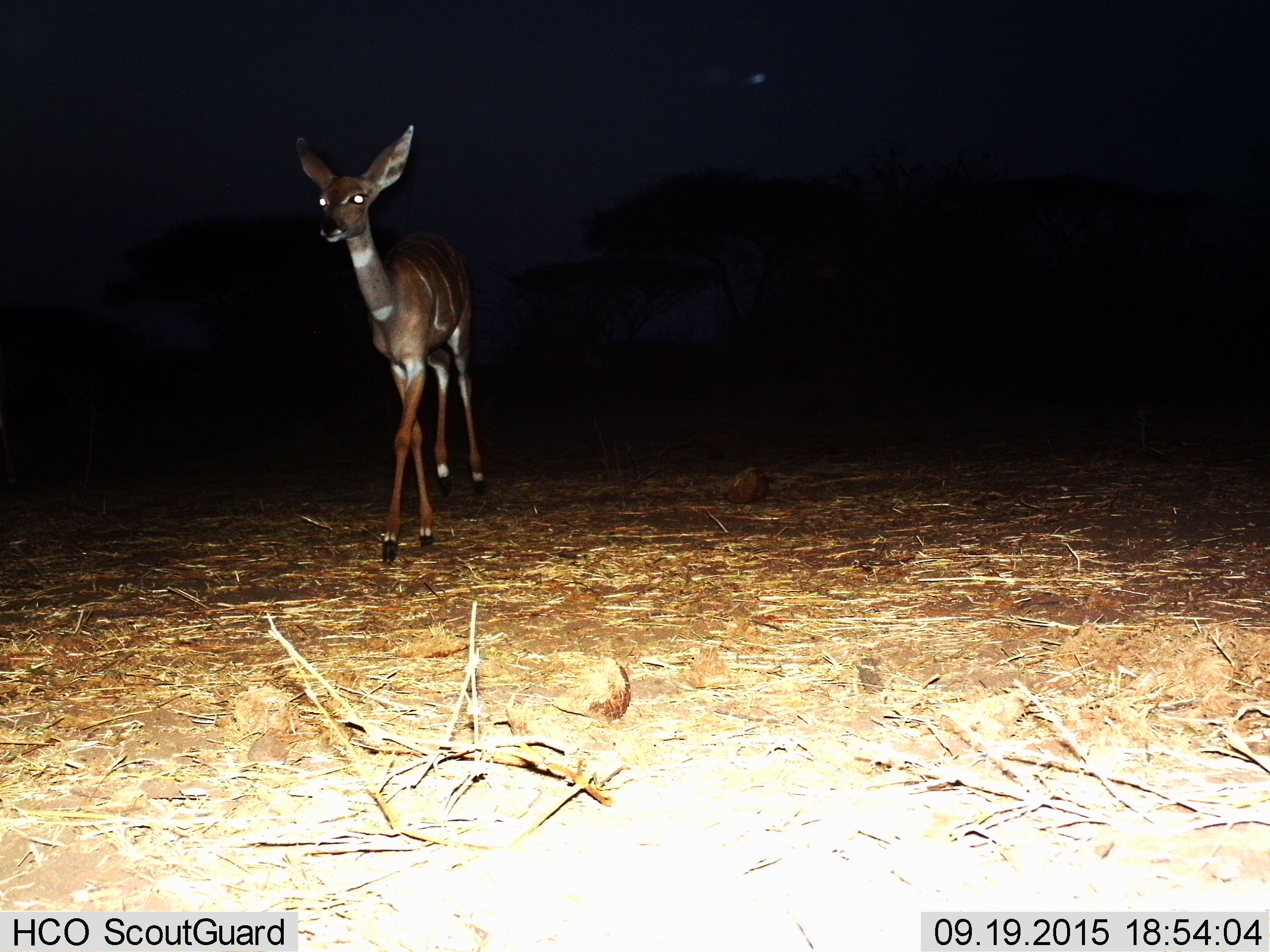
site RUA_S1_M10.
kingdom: Animalia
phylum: Chordata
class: Mammalia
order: Artiodactyla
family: Bovidae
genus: Tragelaphus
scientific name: Tragelaphus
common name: kudu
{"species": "kudu (Tragelaphus)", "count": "1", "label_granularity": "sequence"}